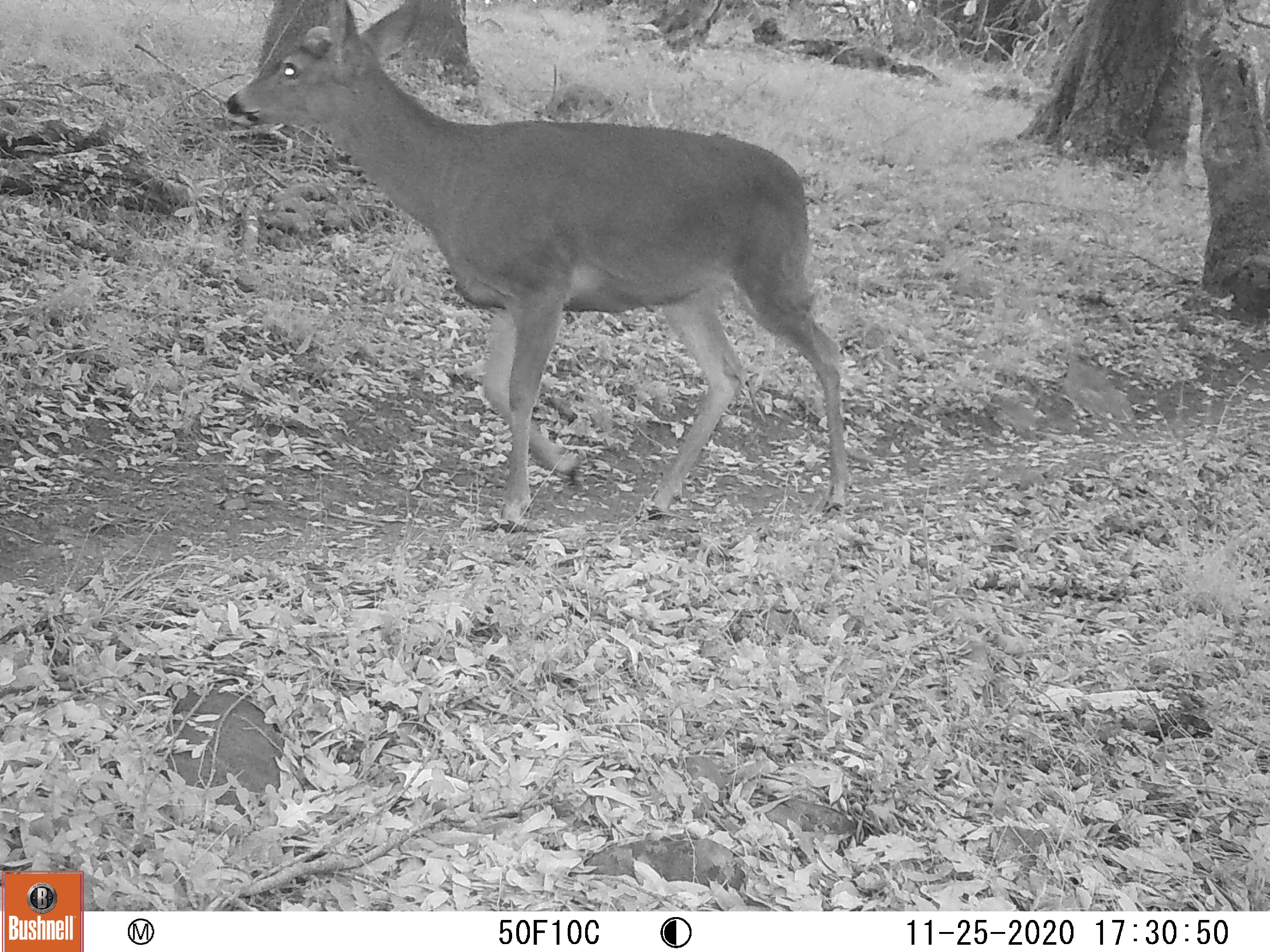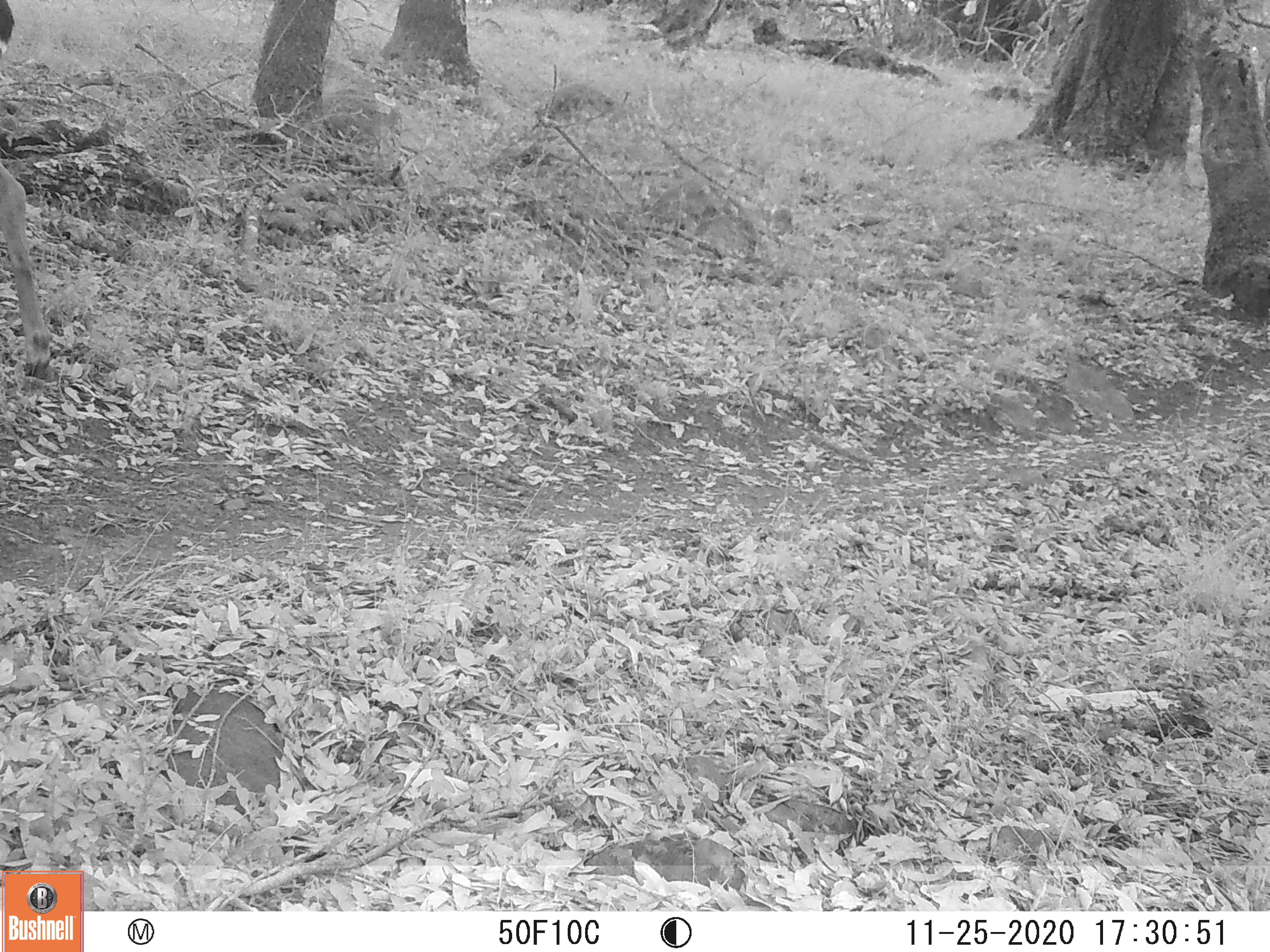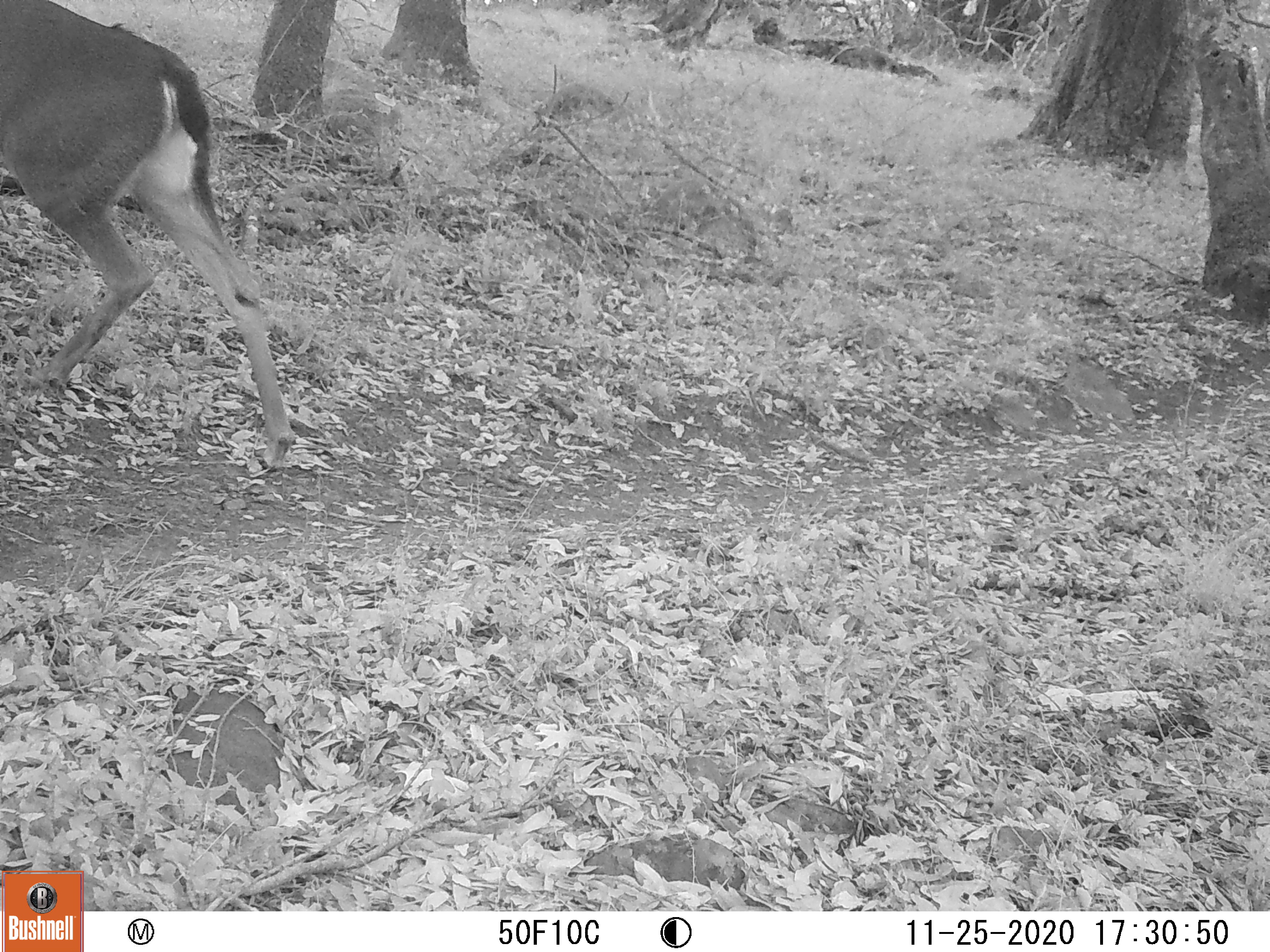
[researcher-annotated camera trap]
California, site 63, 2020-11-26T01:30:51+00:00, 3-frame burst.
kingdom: Animalia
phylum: Chordata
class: Mammalia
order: Artiodactyla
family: Cervidae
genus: Odocoileus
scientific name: Odocoileus hemionus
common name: mule deer